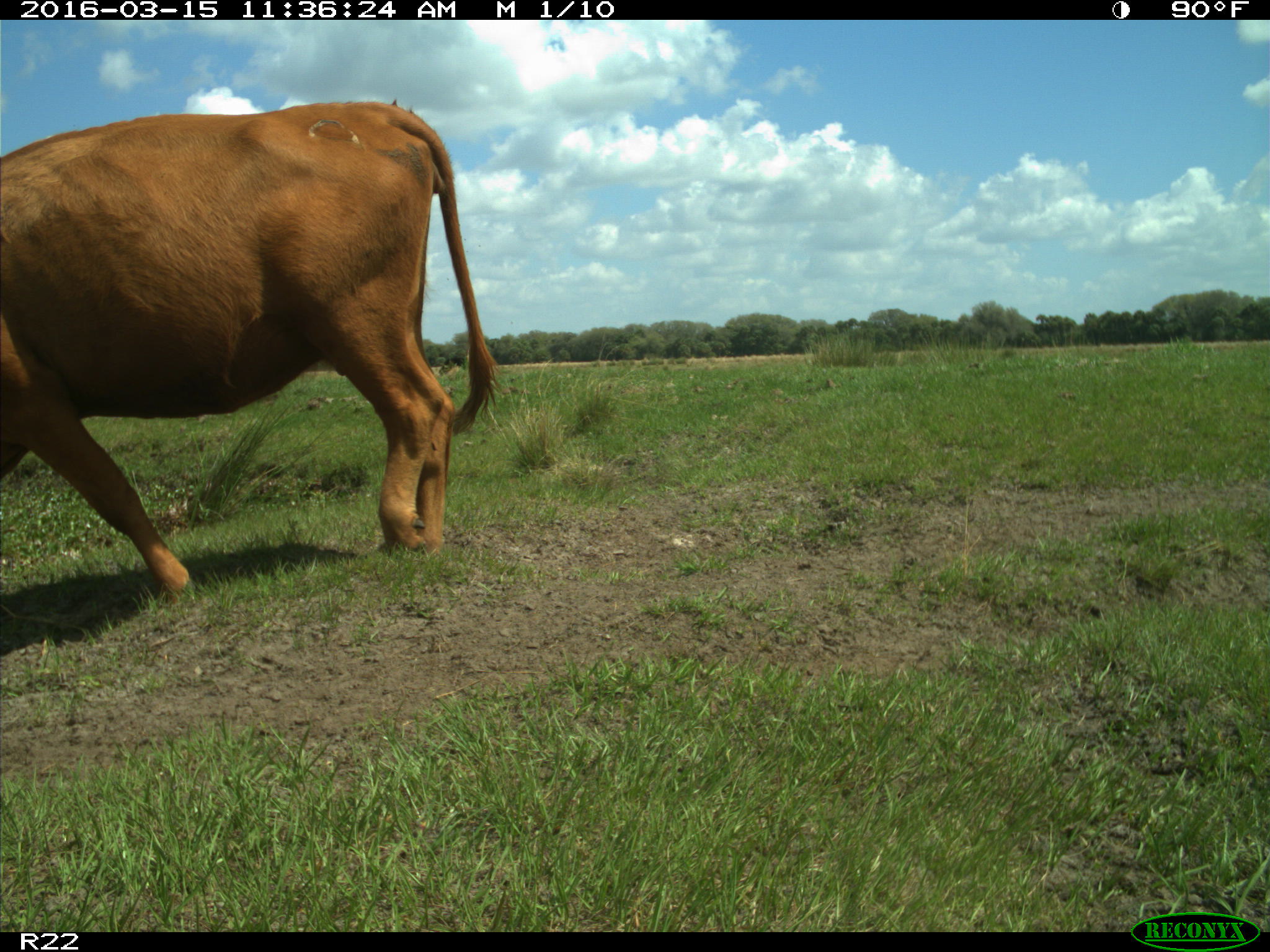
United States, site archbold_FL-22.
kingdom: Animalia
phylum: Chordata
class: Mammalia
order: Artiodactyla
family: Bovidae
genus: Bos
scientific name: Bos taurus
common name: domestic cow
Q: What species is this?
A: Bos taurus (domestic cow).